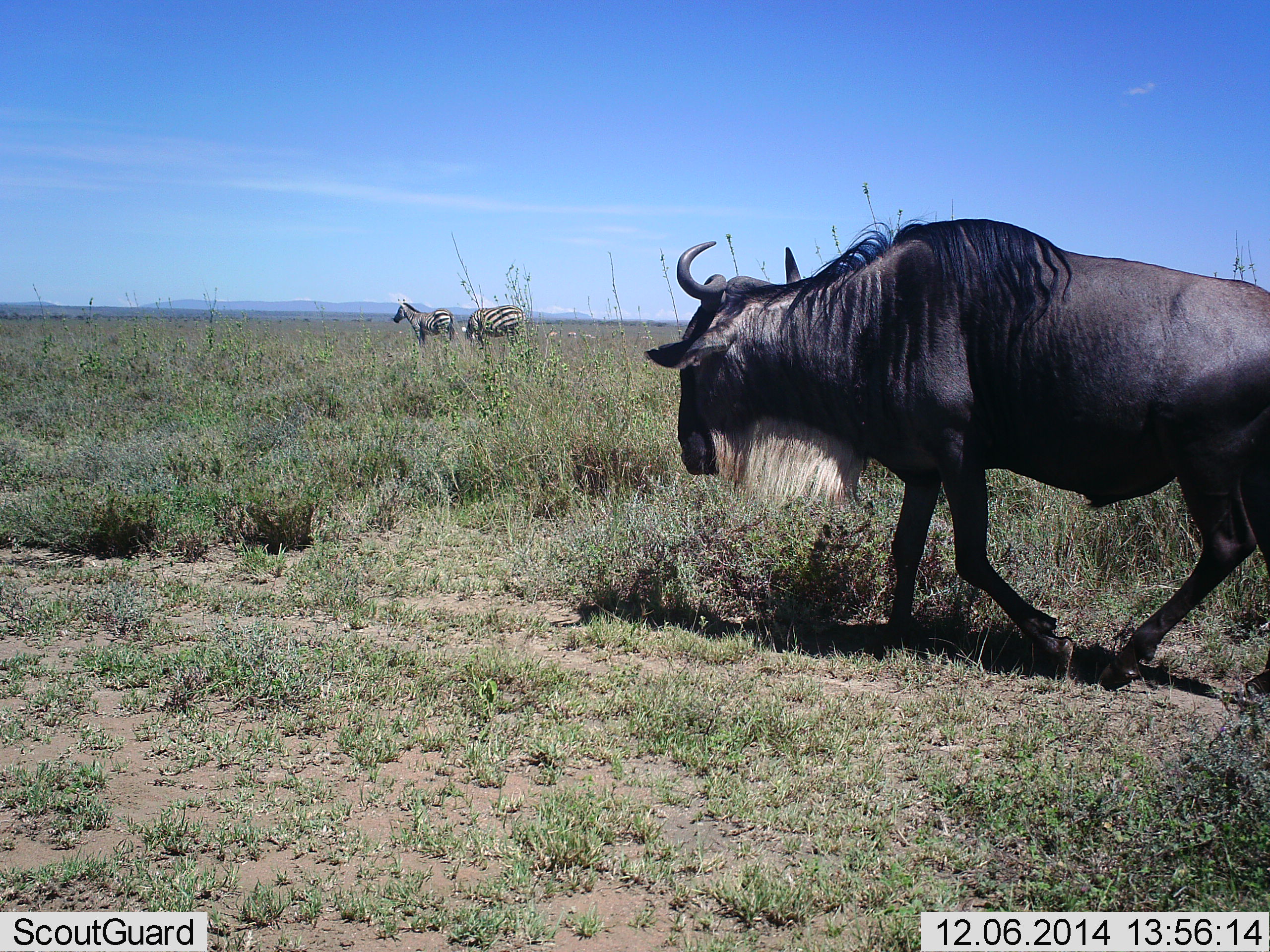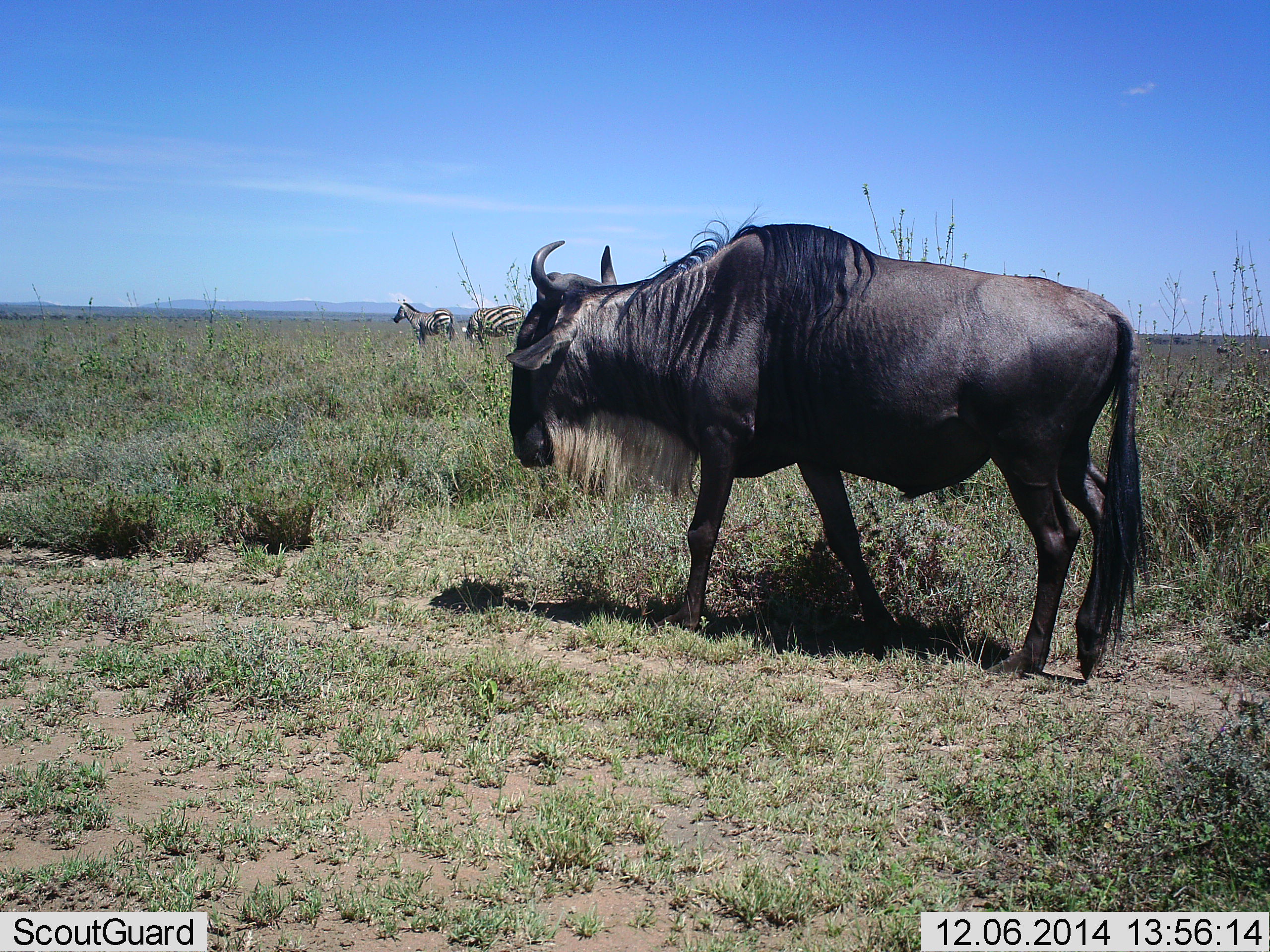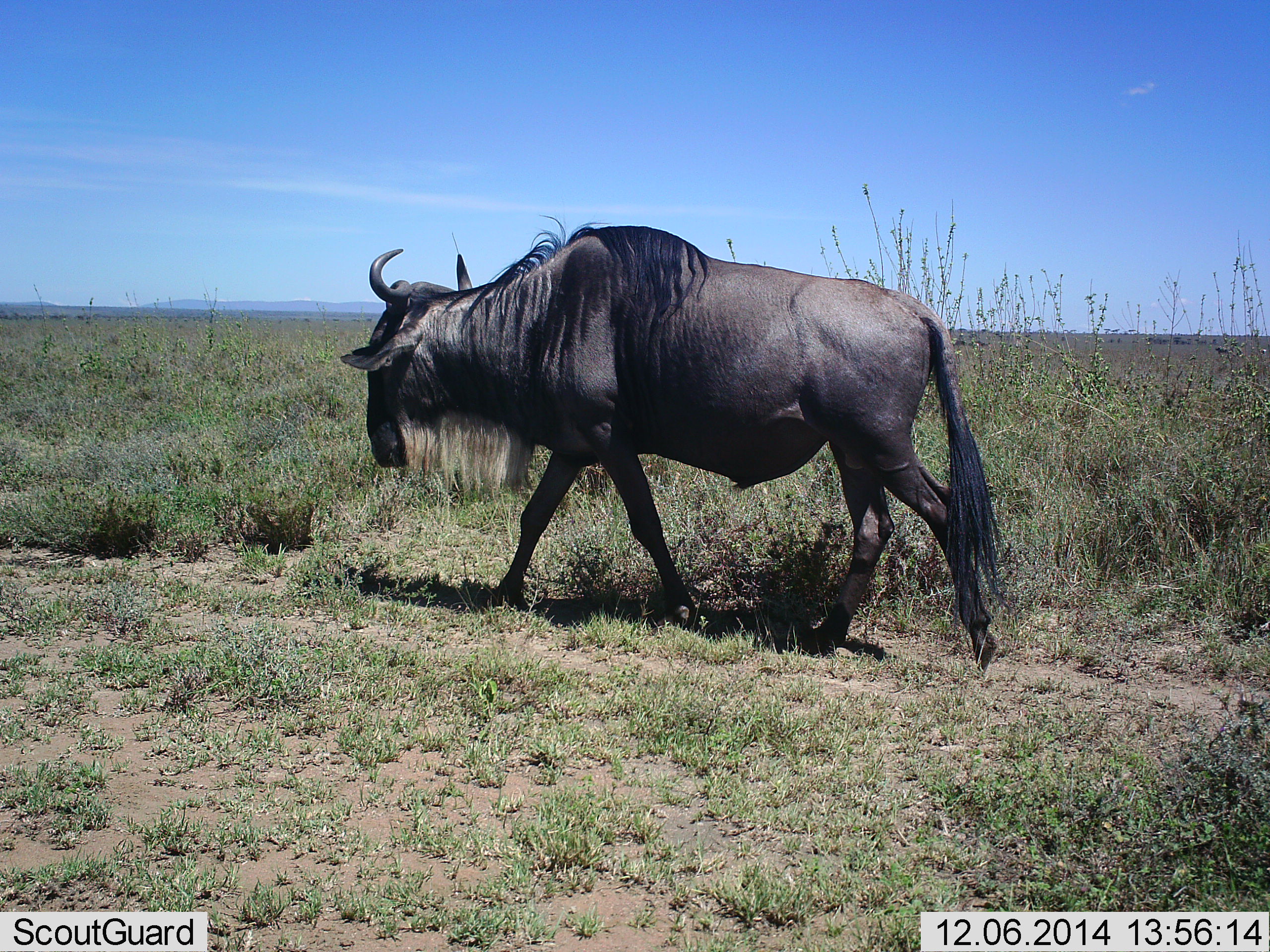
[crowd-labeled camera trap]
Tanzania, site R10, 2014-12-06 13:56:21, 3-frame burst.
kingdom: Animalia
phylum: Chordata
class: Mammalia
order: Artiodactyla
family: Bovidae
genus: Connochaetes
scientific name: Connochaetes taurinus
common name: blue wildebeest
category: wildebeest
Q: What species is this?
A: Wildebeest (blue wildebeest) (Connochaetes taurinus).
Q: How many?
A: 1.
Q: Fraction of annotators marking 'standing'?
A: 0%.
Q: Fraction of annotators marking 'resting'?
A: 0%.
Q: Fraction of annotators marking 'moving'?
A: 100%.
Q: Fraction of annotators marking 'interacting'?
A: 0%.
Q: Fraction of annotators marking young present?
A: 0%.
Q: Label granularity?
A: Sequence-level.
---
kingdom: Animalia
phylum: Chordata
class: Mammalia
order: Perissodactyla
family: Equidae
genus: Equus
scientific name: Equus quagga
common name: plains zebra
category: zebra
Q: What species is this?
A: Zebra (plains zebra) (Equus quagga).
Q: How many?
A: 2.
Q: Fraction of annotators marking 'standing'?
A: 90%.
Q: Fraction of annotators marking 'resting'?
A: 0%.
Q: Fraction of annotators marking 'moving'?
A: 0%.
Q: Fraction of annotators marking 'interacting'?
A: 0%.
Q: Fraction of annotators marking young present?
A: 0%.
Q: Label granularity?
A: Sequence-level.